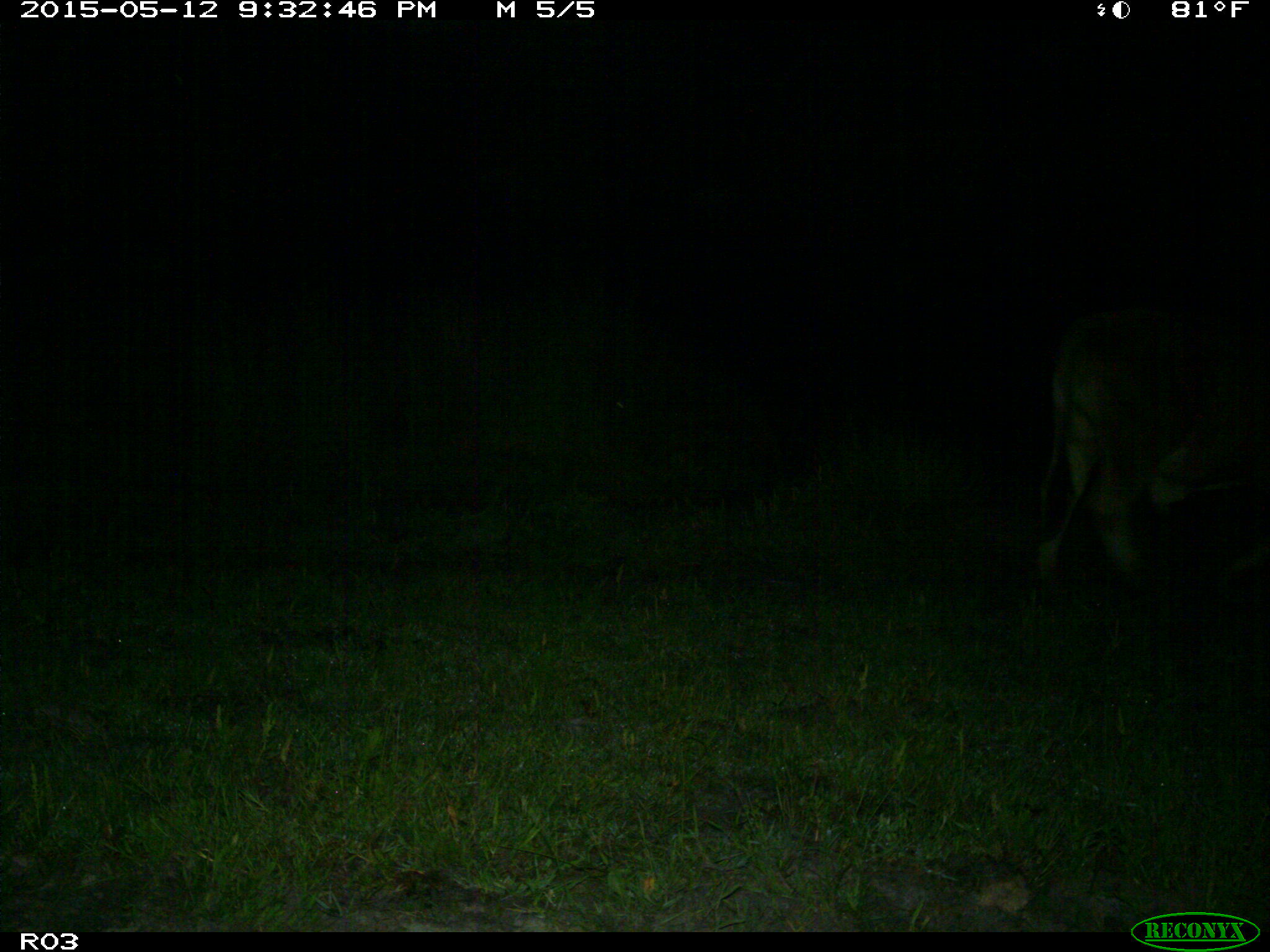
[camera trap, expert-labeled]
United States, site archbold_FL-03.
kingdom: Animalia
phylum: Chordata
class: Mammalia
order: Artiodactyla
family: Bovidae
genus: Bos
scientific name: Bos taurus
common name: domestic cow